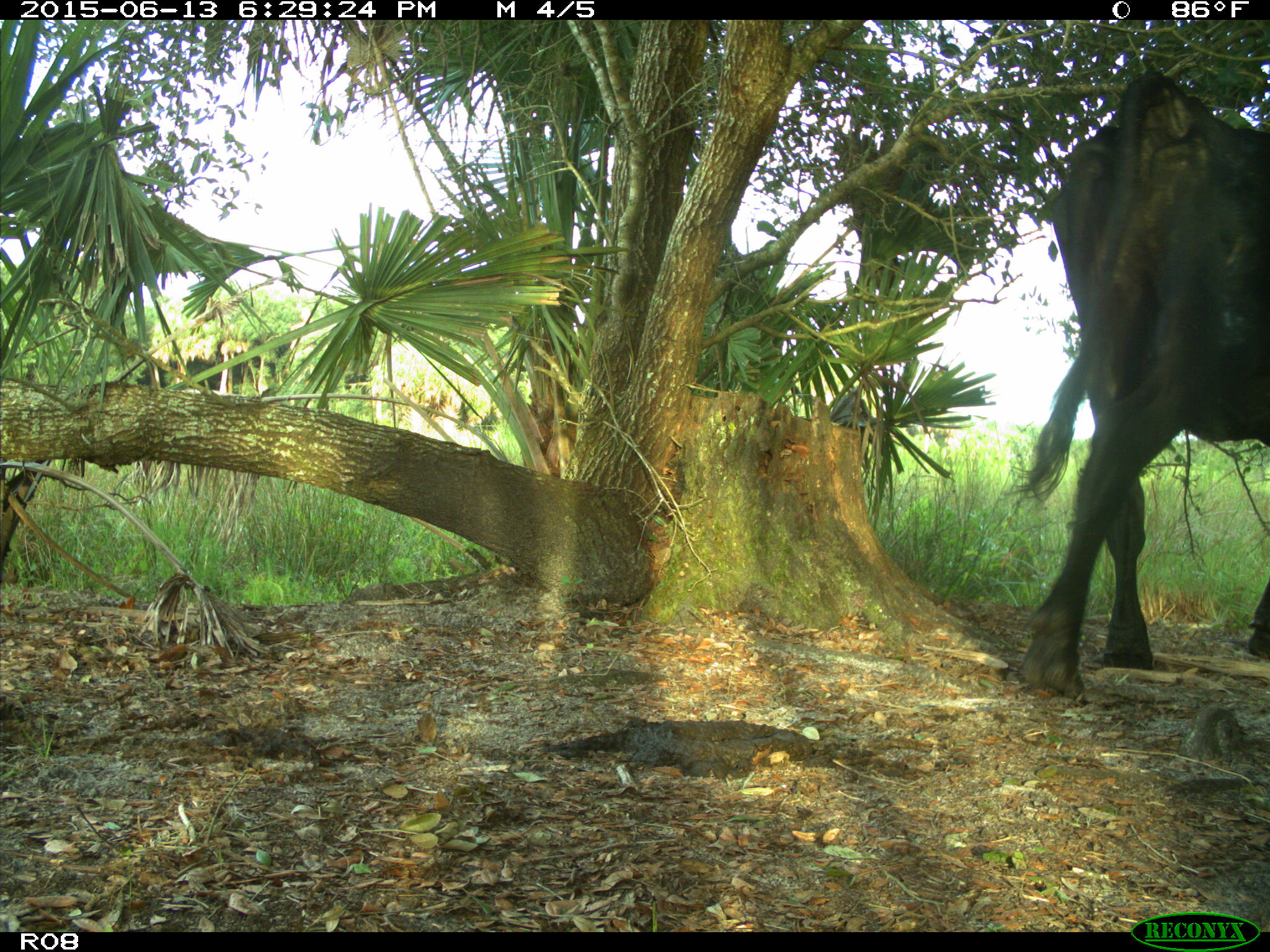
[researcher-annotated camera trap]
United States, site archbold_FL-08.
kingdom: Animalia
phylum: Chordata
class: Mammalia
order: Artiodactyla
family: Bovidae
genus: Bos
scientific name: Bos taurus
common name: domestic cow